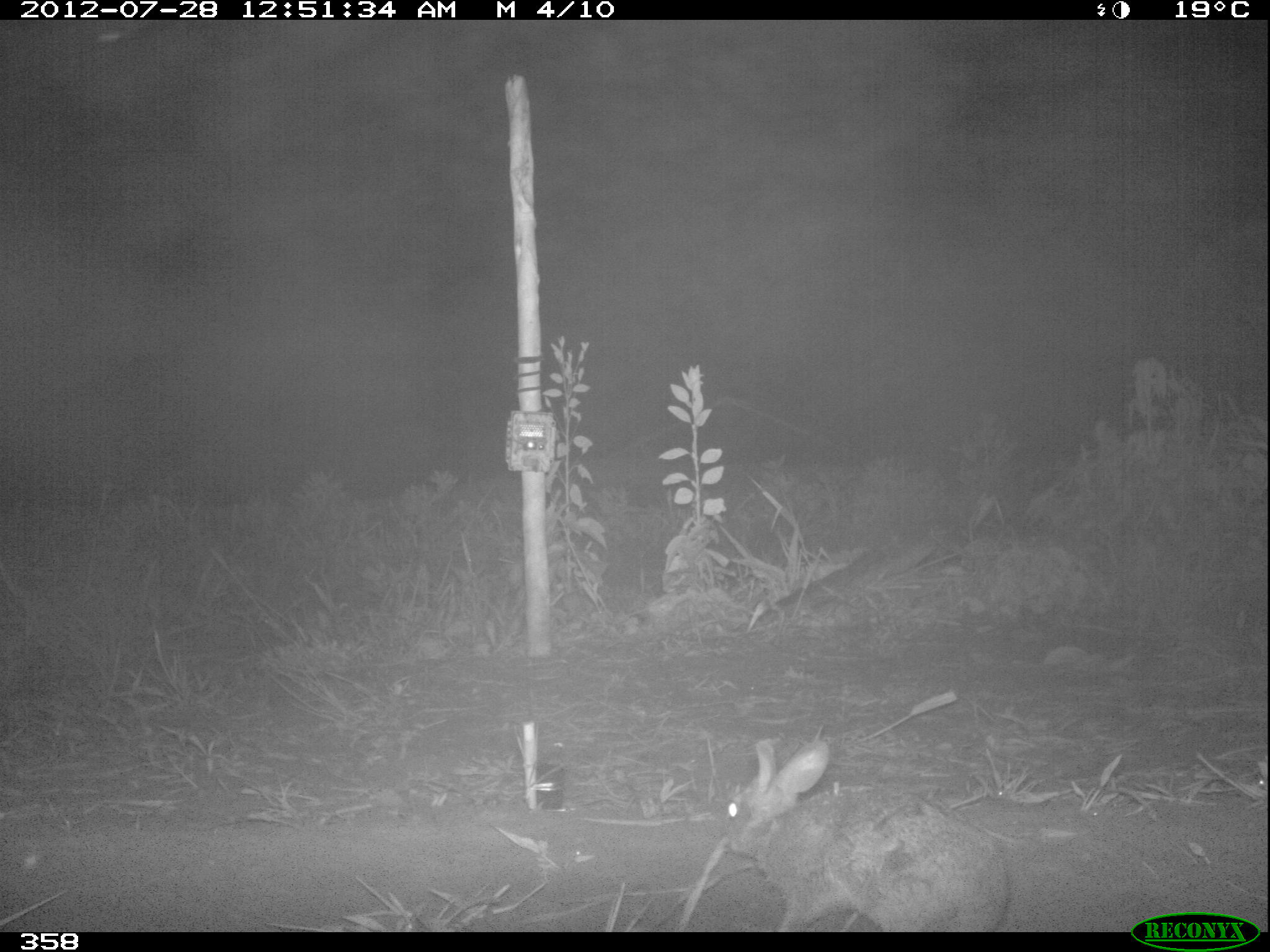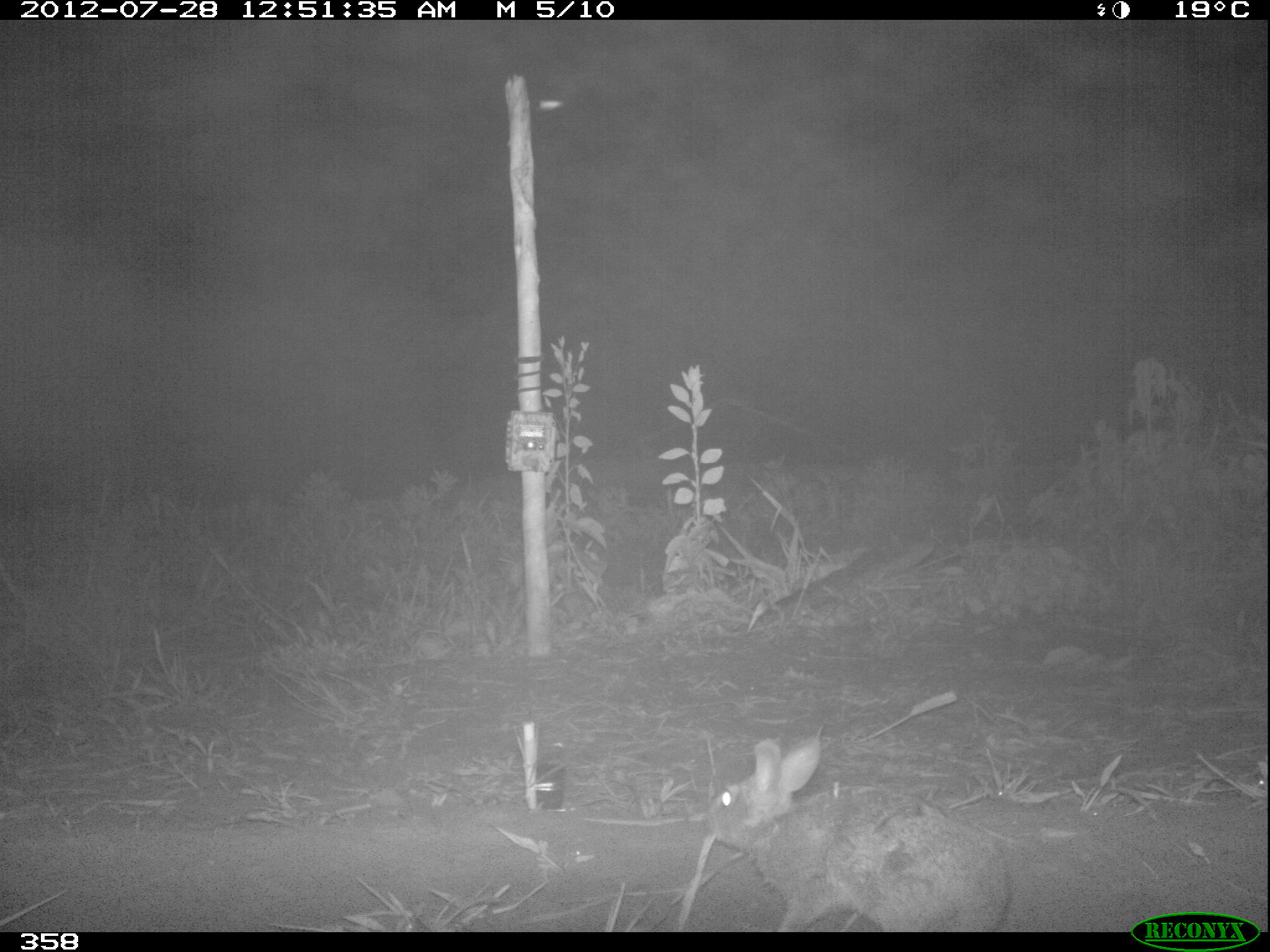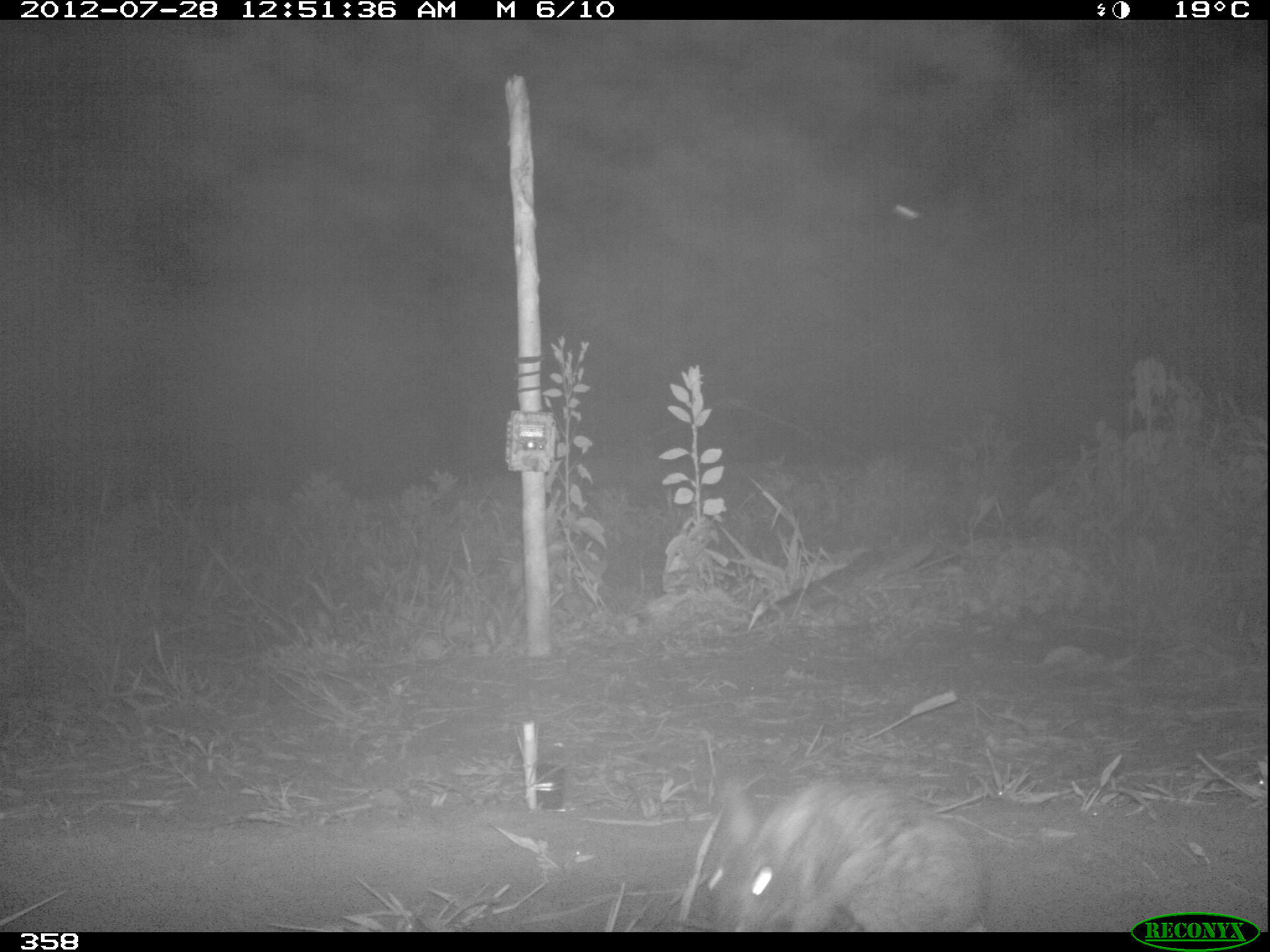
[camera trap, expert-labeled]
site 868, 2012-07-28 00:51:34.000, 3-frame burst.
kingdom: Animalia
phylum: Chordata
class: Mammalia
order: Lagomorpha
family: Leporidae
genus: Sylvilagus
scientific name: Sylvilagus brasiliensis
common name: tapeti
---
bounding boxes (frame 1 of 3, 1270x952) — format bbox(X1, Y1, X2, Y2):
sylvilagus brasiliensis: bbox(714, 734, 1008, 926)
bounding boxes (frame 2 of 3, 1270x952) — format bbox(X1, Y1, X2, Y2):
sylvilagus brasiliensis: bbox(697, 734, 1007, 928)